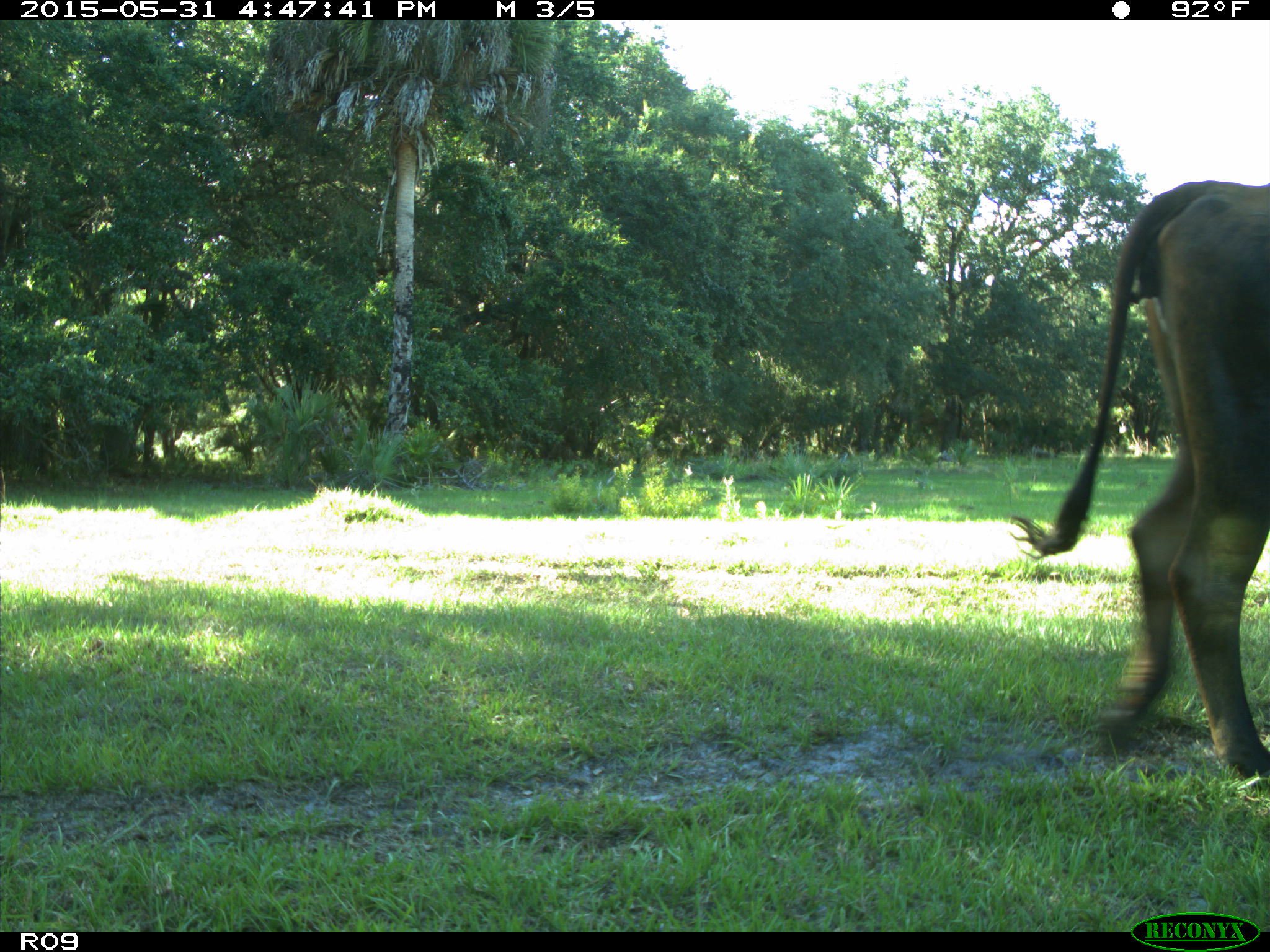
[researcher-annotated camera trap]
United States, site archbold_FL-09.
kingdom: Animalia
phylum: Chordata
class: Mammalia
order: Artiodactyla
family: Bovidae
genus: Bos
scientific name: Bos taurus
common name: domestic cow